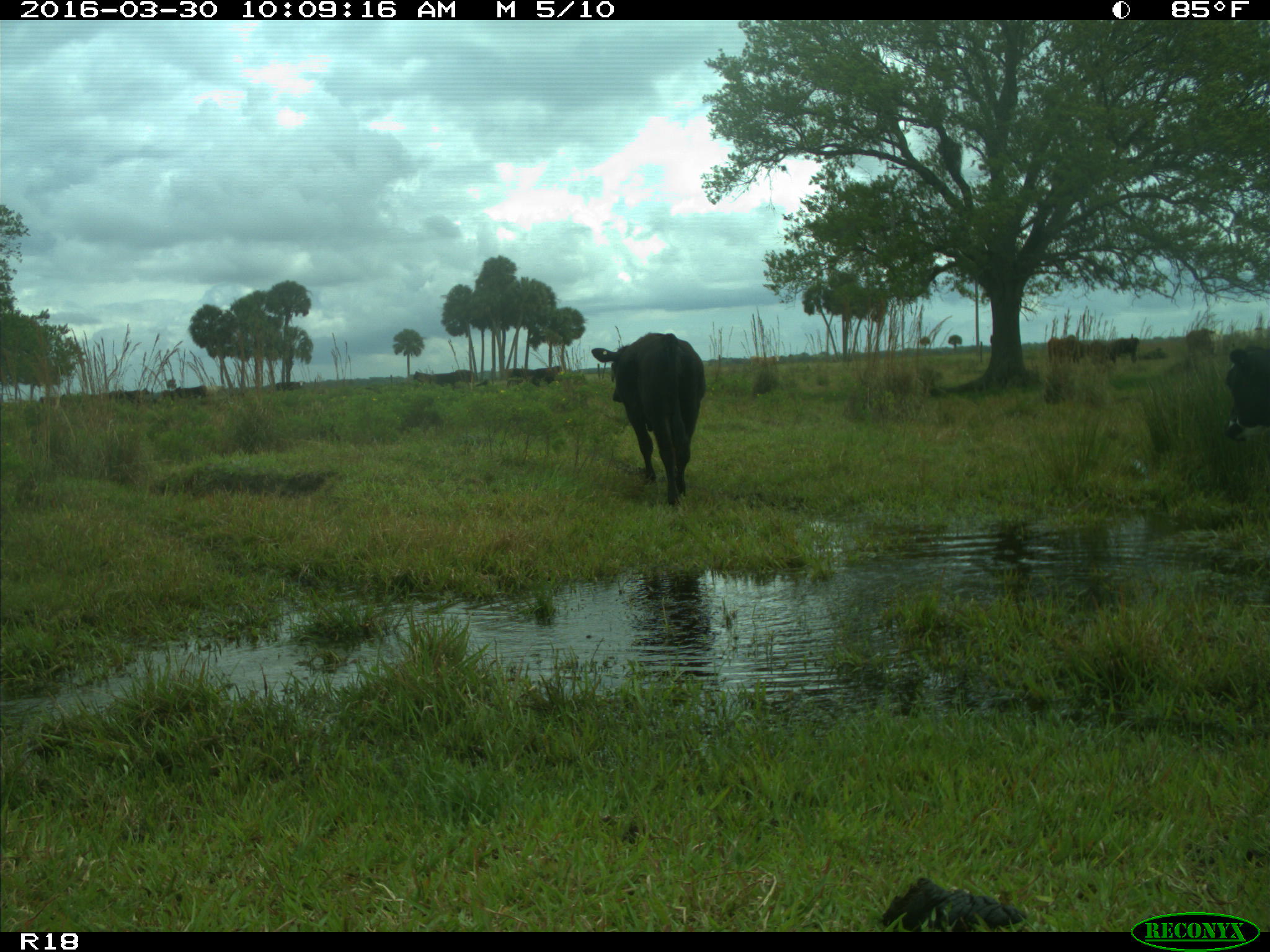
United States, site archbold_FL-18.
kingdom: Animalia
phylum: Chordata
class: Mammalia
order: Artiodactyla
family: Bovidae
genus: Bos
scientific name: Bos taurus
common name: domestic cow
Bos taurus (domestic cow).